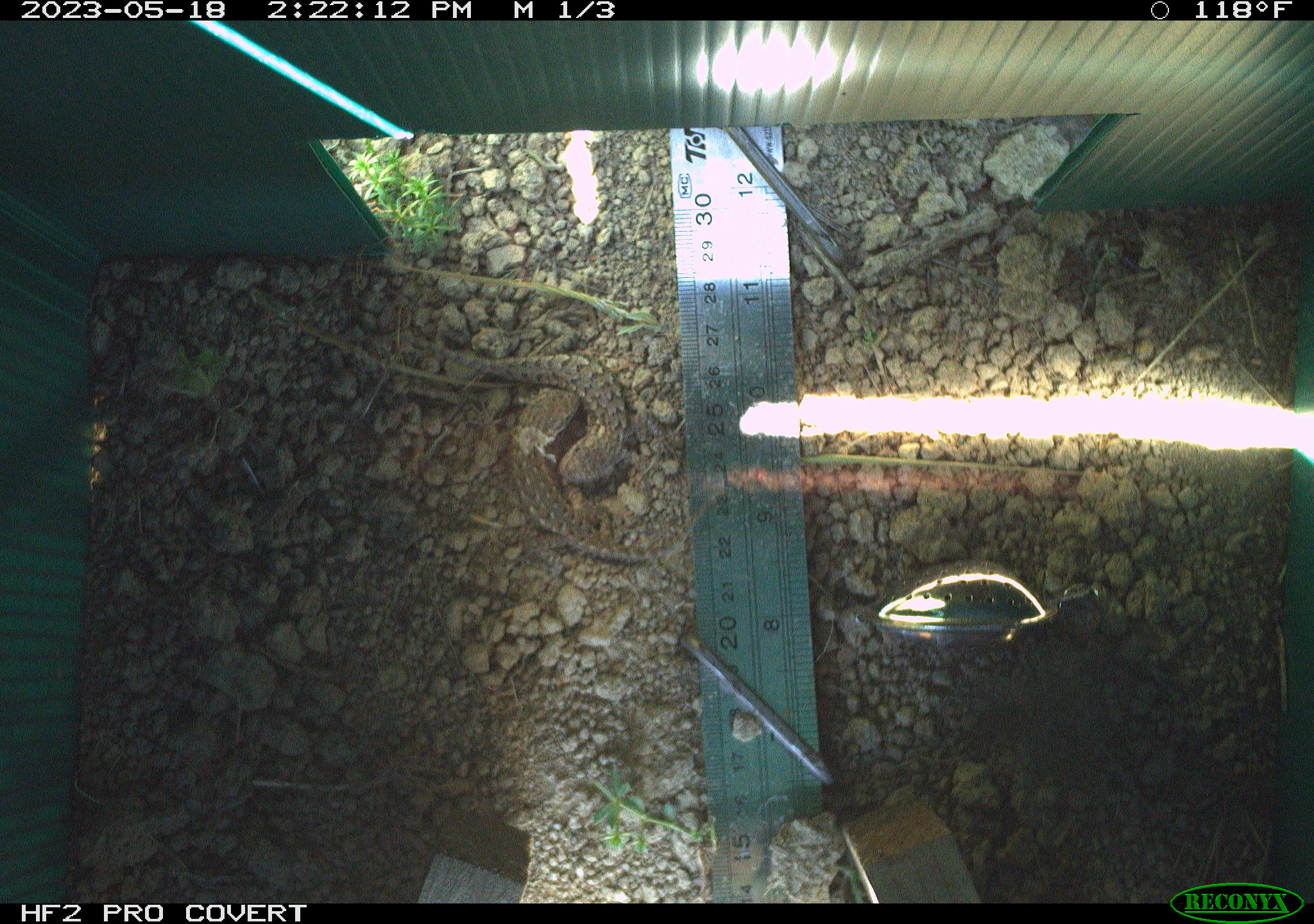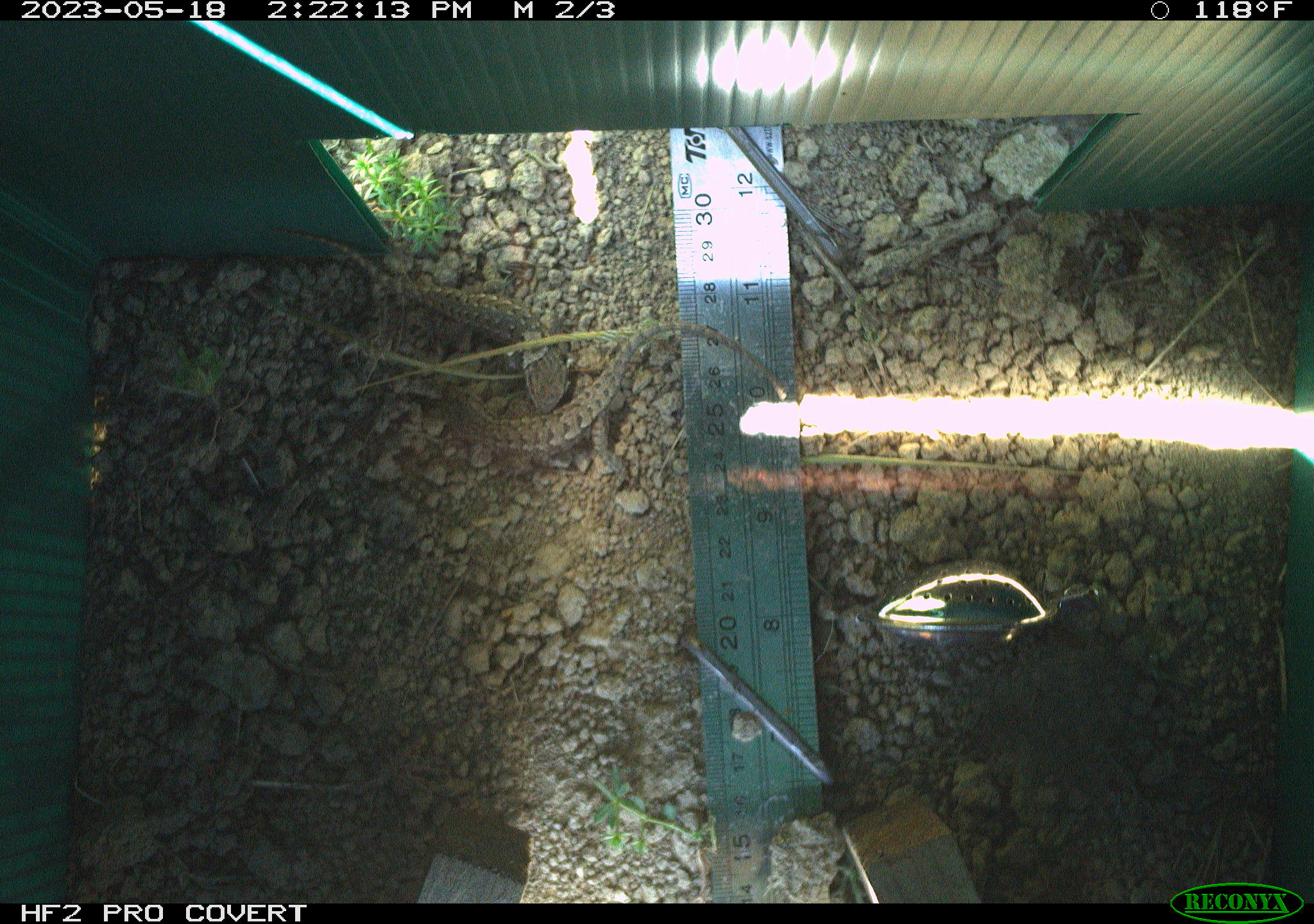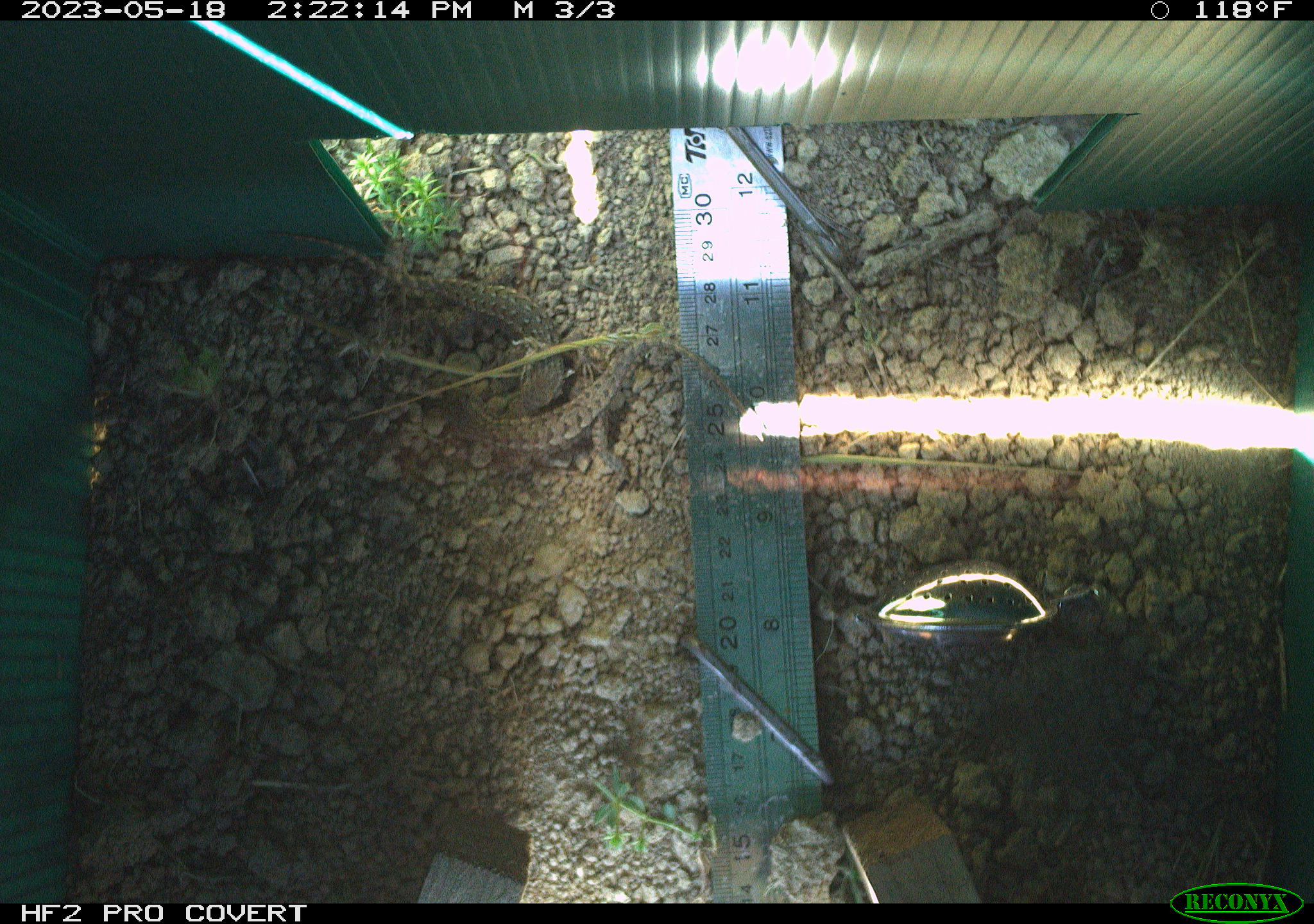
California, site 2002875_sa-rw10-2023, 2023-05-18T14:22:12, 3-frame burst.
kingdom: Animalia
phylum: Chordata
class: Reptilia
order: Squamata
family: Phrynosomatidae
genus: Sceloporus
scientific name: Sceloporus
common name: spiny lizards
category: sceloporus species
Sceloporus species (spiny lizards) (Sceloporus).